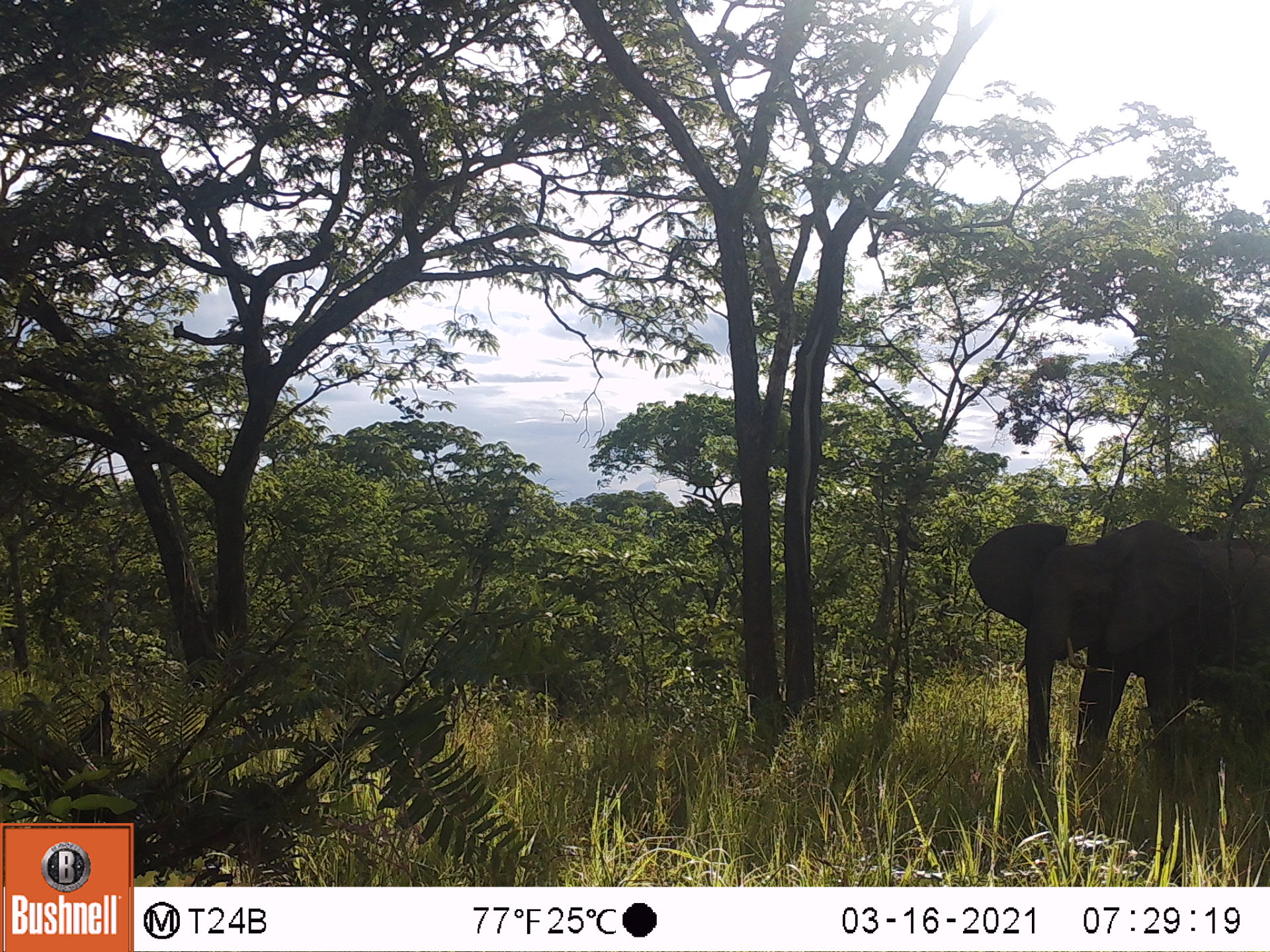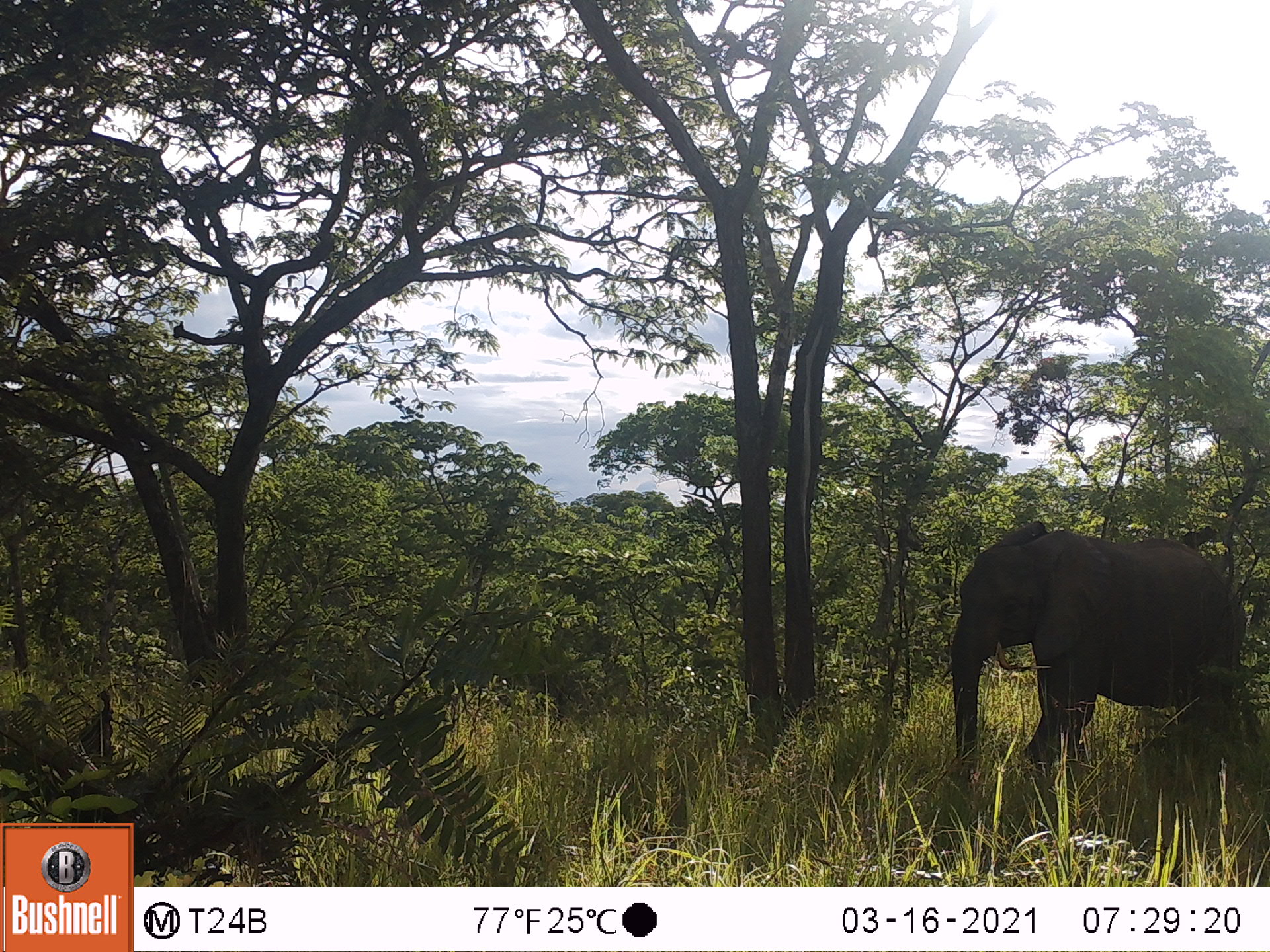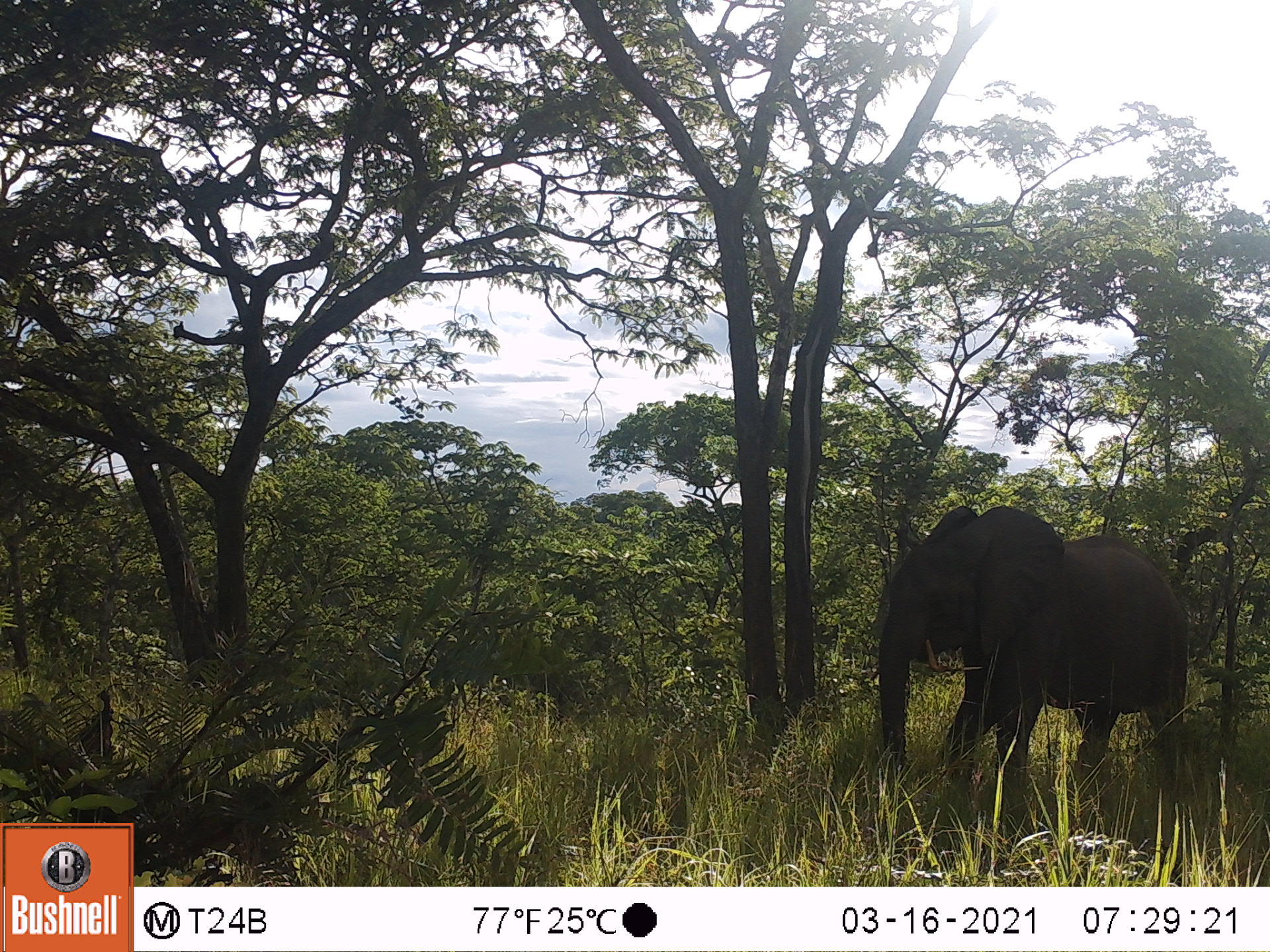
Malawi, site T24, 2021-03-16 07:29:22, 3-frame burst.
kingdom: Animalia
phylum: Chordata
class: Mammalia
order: Proboscidea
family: Elephantidae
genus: Loxodonta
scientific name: Loxodonta africana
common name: african savanna elephant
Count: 1.